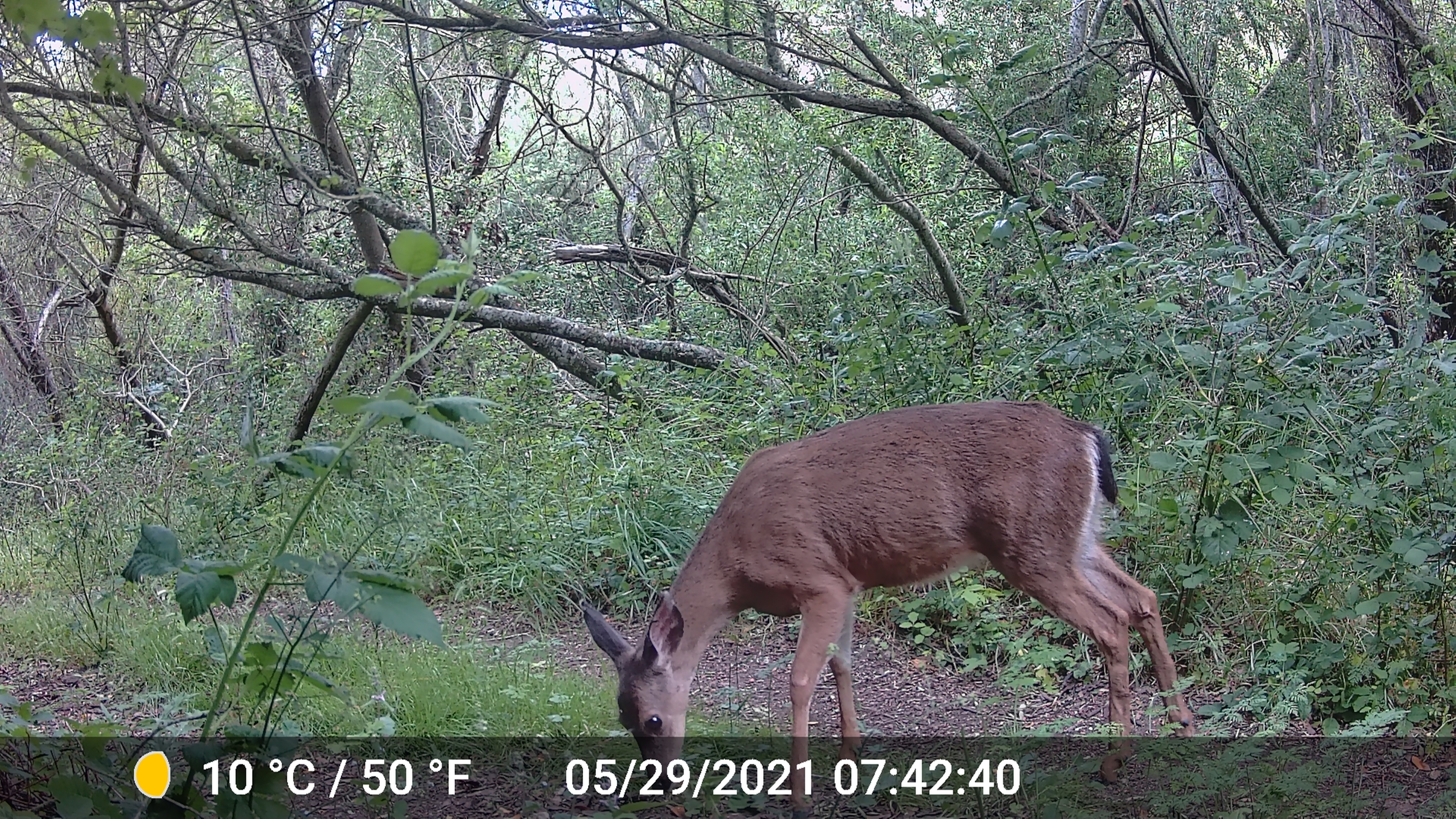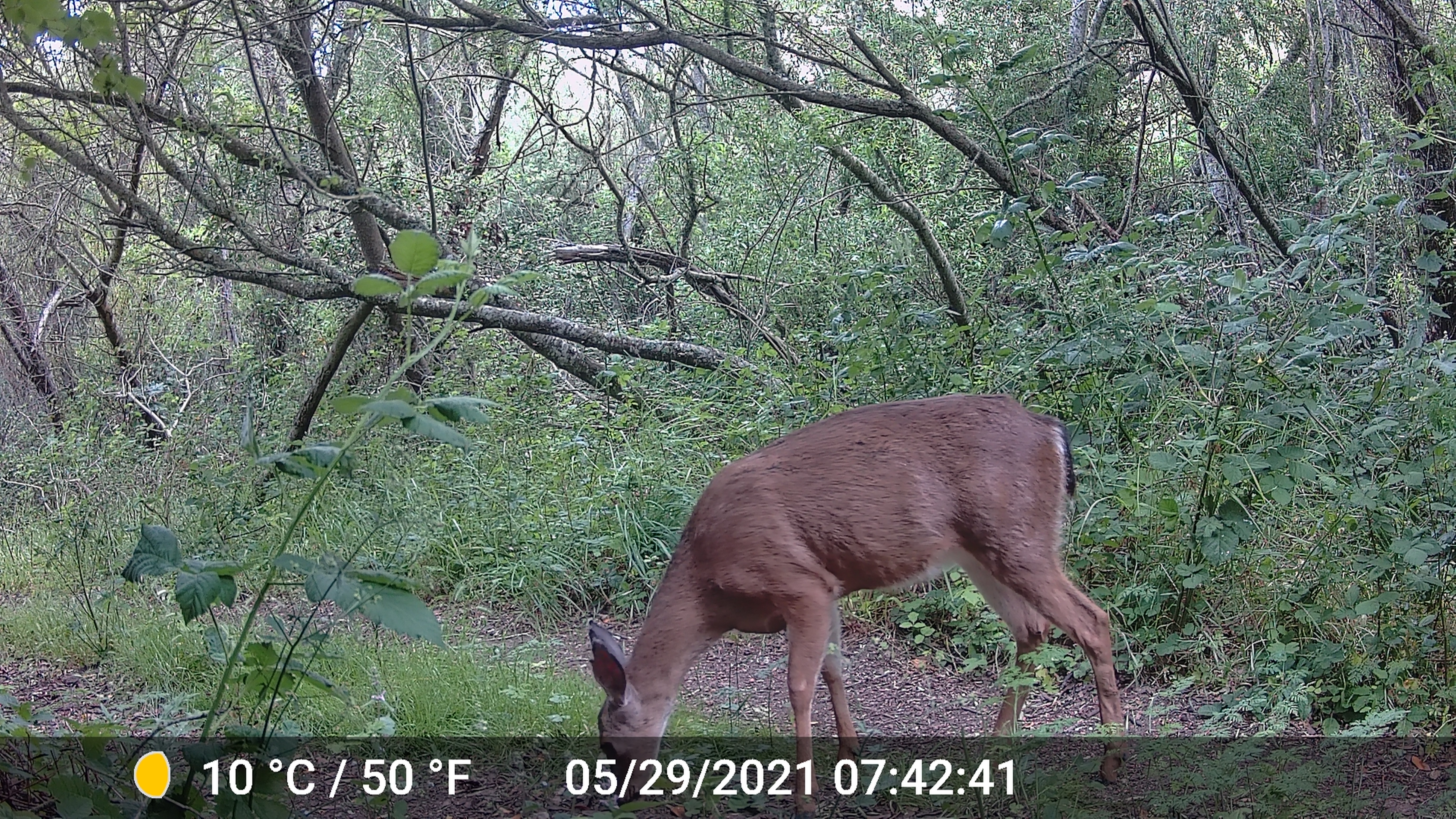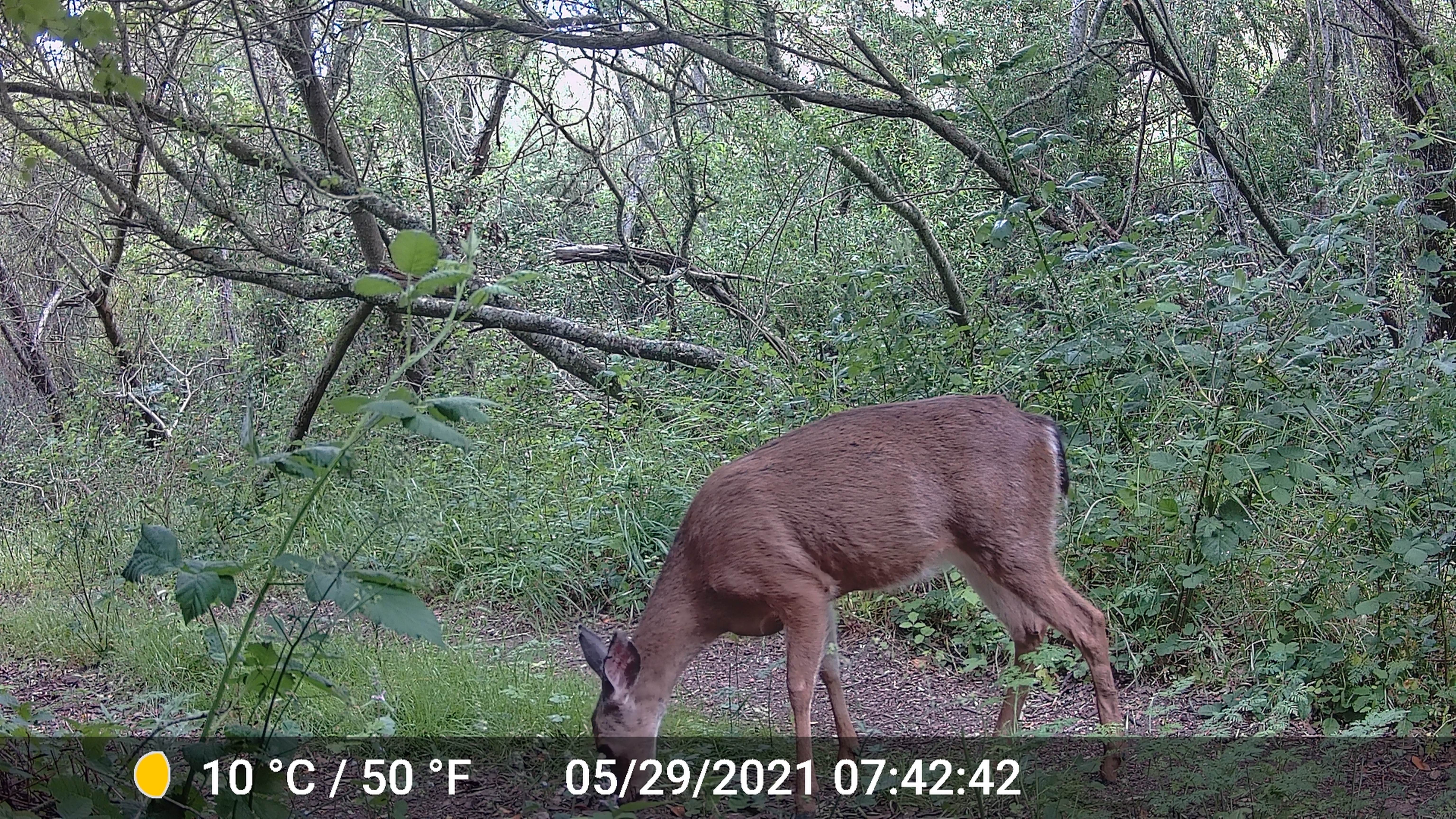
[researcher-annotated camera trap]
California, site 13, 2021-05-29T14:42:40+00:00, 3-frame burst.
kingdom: Animalia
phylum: Chordata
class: Mammalia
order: Artiodactyla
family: Cervidae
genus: Odocoileus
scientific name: Odocoileus hemionus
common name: mule deer